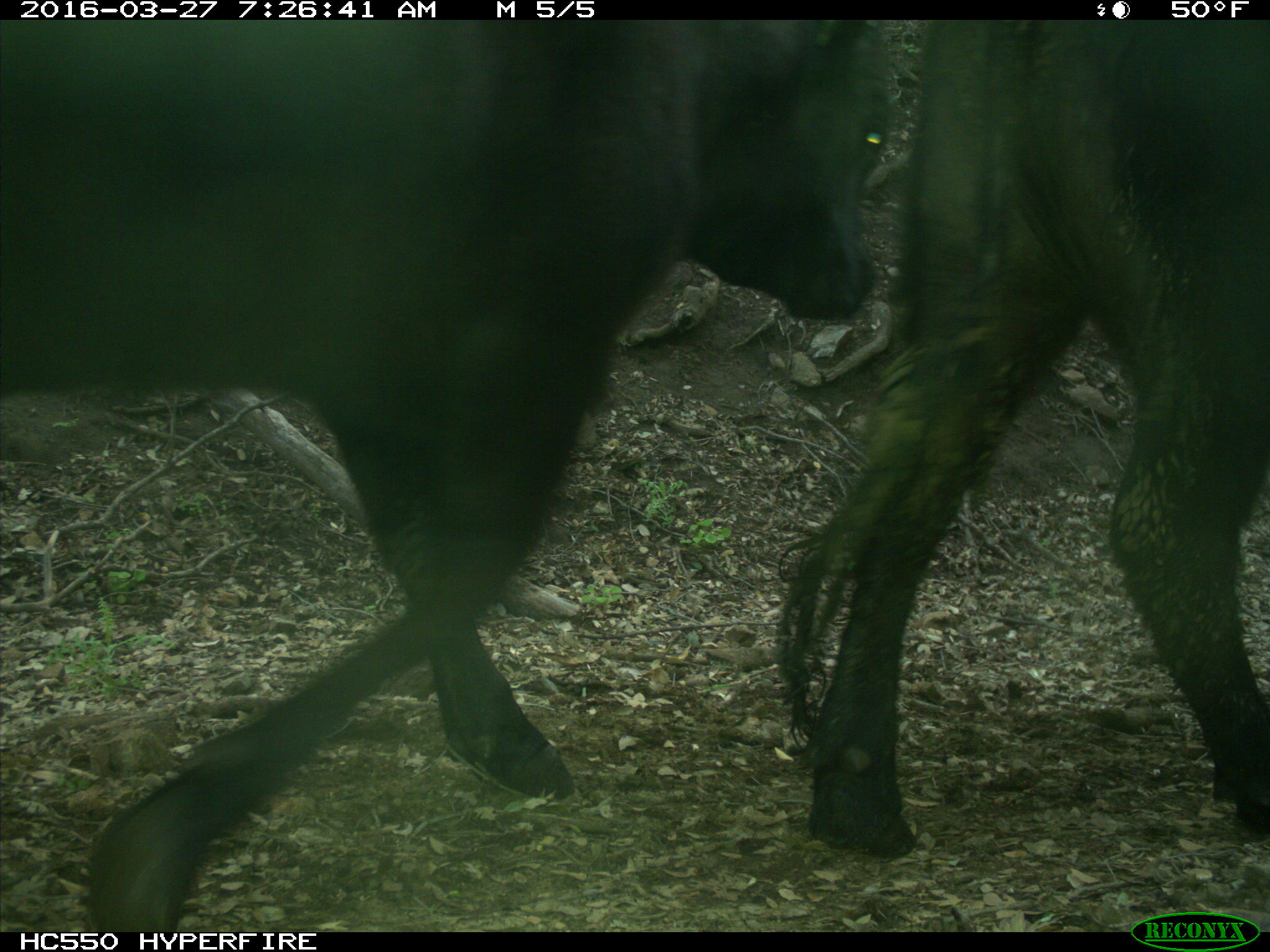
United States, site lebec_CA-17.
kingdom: Animalia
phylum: Chordata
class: Mammalia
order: Artiodactyla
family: Bovidae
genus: Bos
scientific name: Bos taurus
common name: domestic cow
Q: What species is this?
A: Bos taurus (domestic cow).